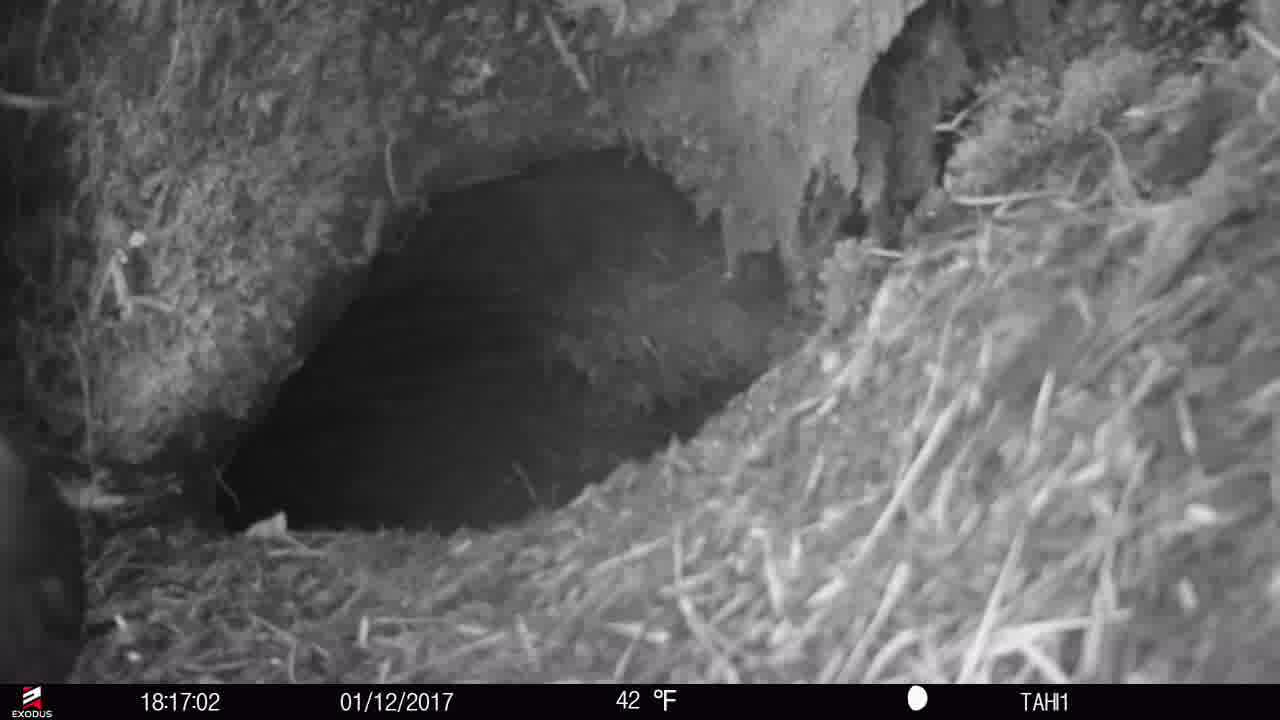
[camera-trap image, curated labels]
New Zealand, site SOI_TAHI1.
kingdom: Animalia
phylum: Chordata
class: Aves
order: Psittaciformes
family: Strigopidae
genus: Nestor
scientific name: Nestor notabilis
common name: kea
Kea (Nestor notabilis).